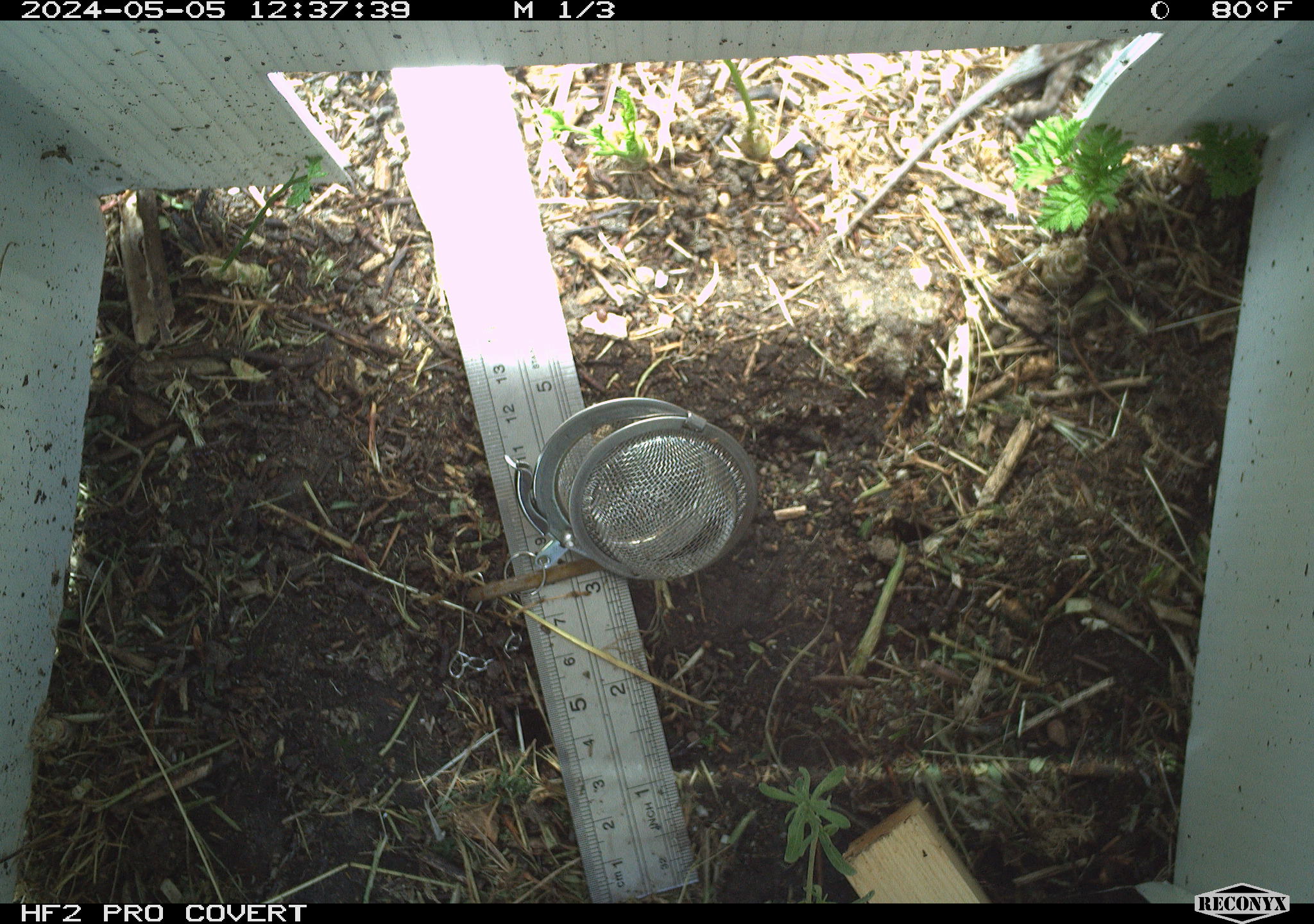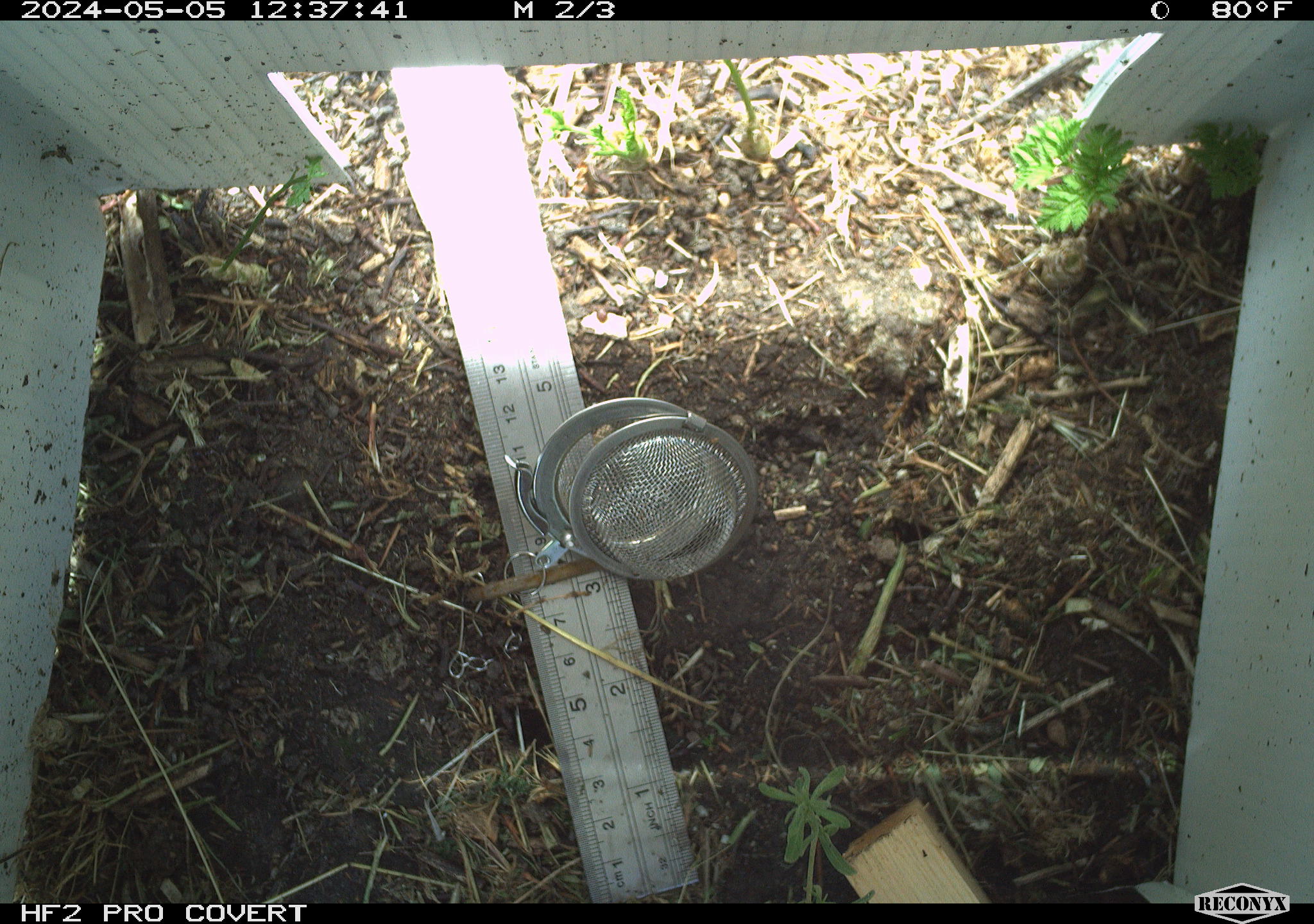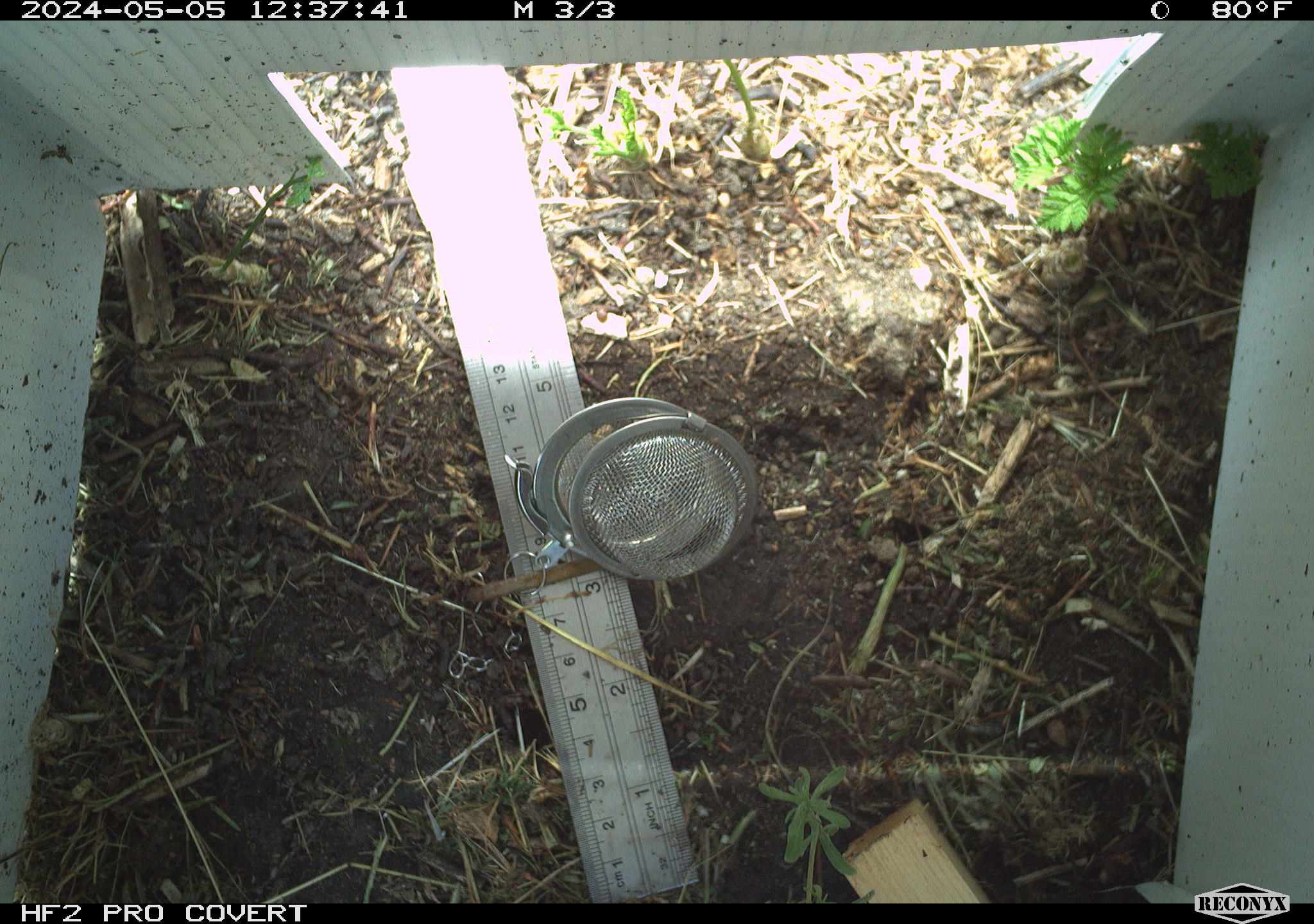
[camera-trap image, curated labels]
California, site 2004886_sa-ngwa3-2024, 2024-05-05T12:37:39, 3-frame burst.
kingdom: Animalia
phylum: Chordata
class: Reptilia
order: Squamata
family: Phrynosomatidae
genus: Sceloporus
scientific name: Sceloporus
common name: spiny lizards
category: sceloporus species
Sceloporus species (spiny lizards) (Sceloporus).